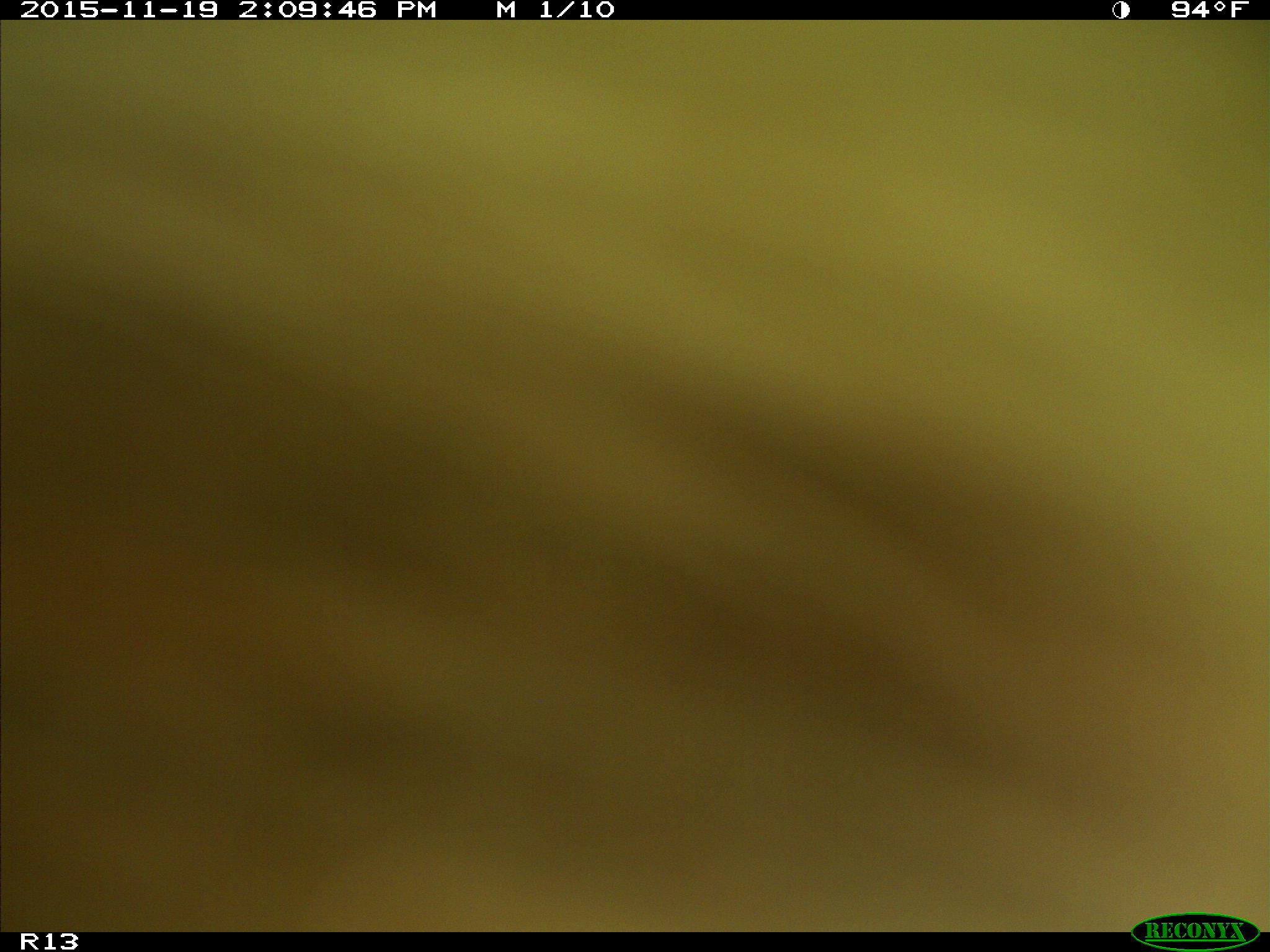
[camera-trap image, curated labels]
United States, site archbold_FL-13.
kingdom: Animalia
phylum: Chordata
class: Mammalia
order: Artiodactyla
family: Bovidae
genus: Bos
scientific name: Bos taurus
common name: domestic cow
Bos taurus (domestic cow).